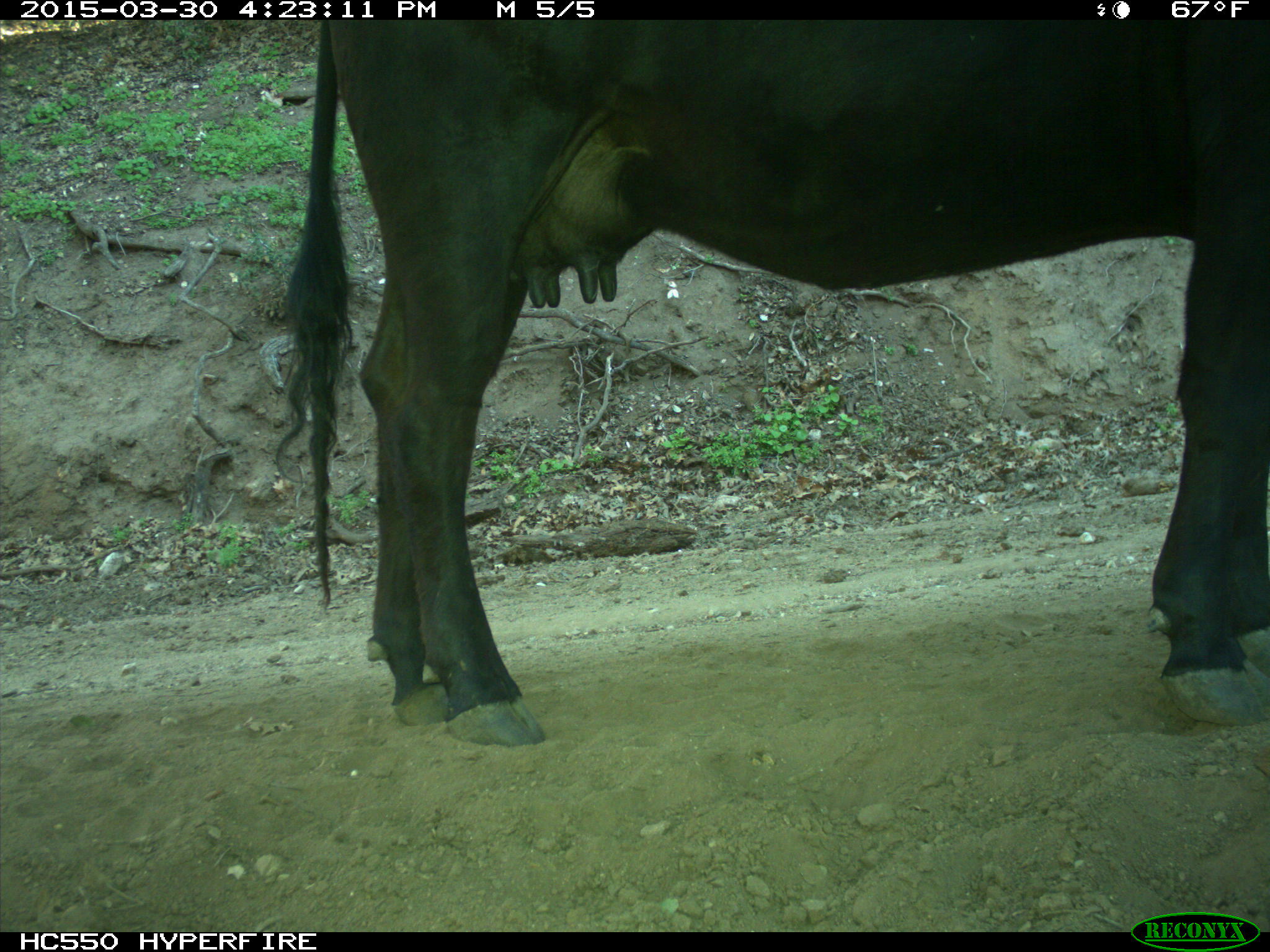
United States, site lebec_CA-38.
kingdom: Animalia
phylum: Chordata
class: Mammalia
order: Artiodactyla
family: Bovidae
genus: Bos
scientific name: Bos taurus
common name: domestic cow